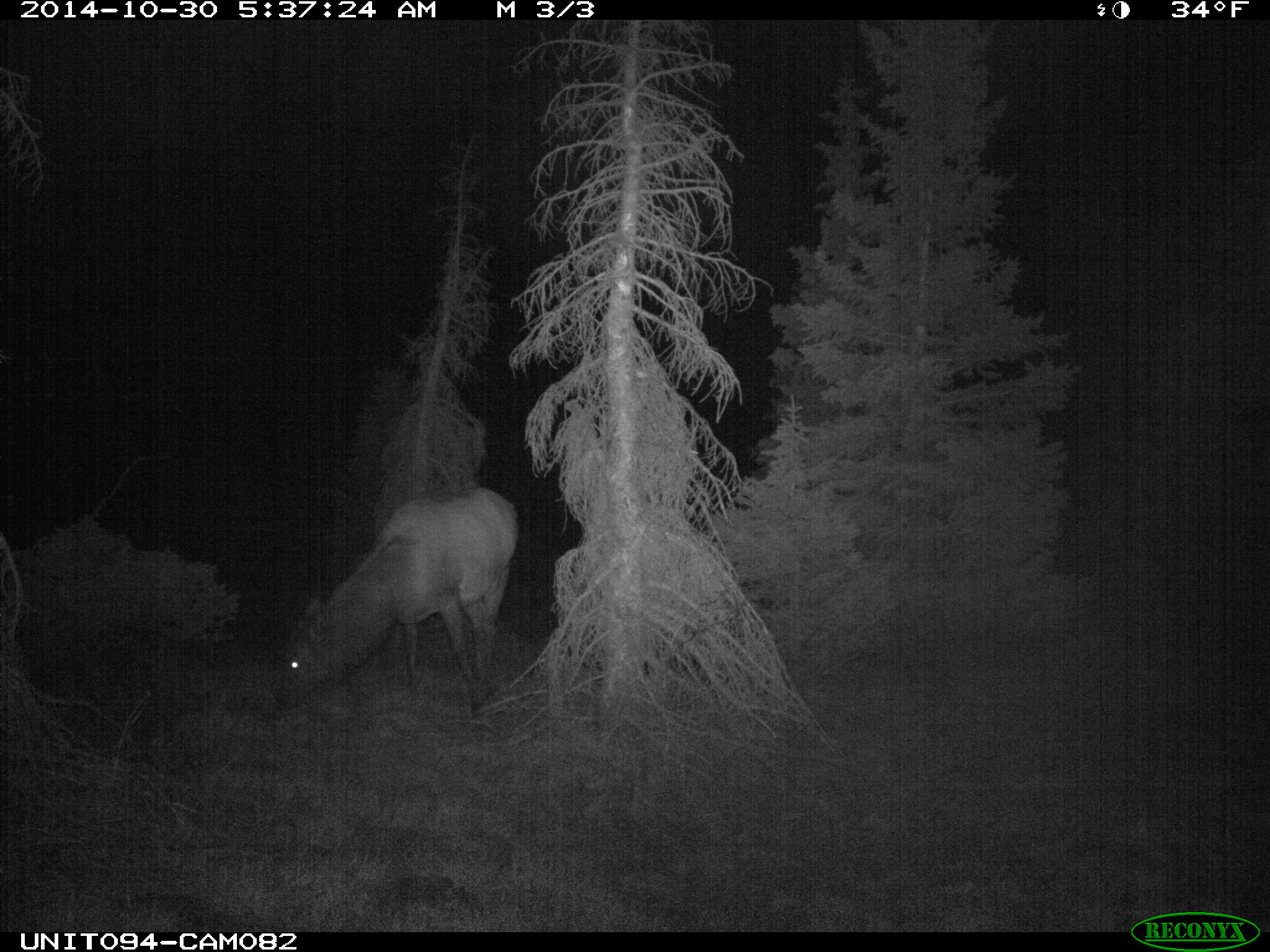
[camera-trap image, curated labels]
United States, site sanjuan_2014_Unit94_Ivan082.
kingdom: Animalia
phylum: Chordata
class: Mammalia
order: Artiodactyla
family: Cervidae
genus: Cervus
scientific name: Cervus elaphus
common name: red deer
Cervus elaphus (red deer).